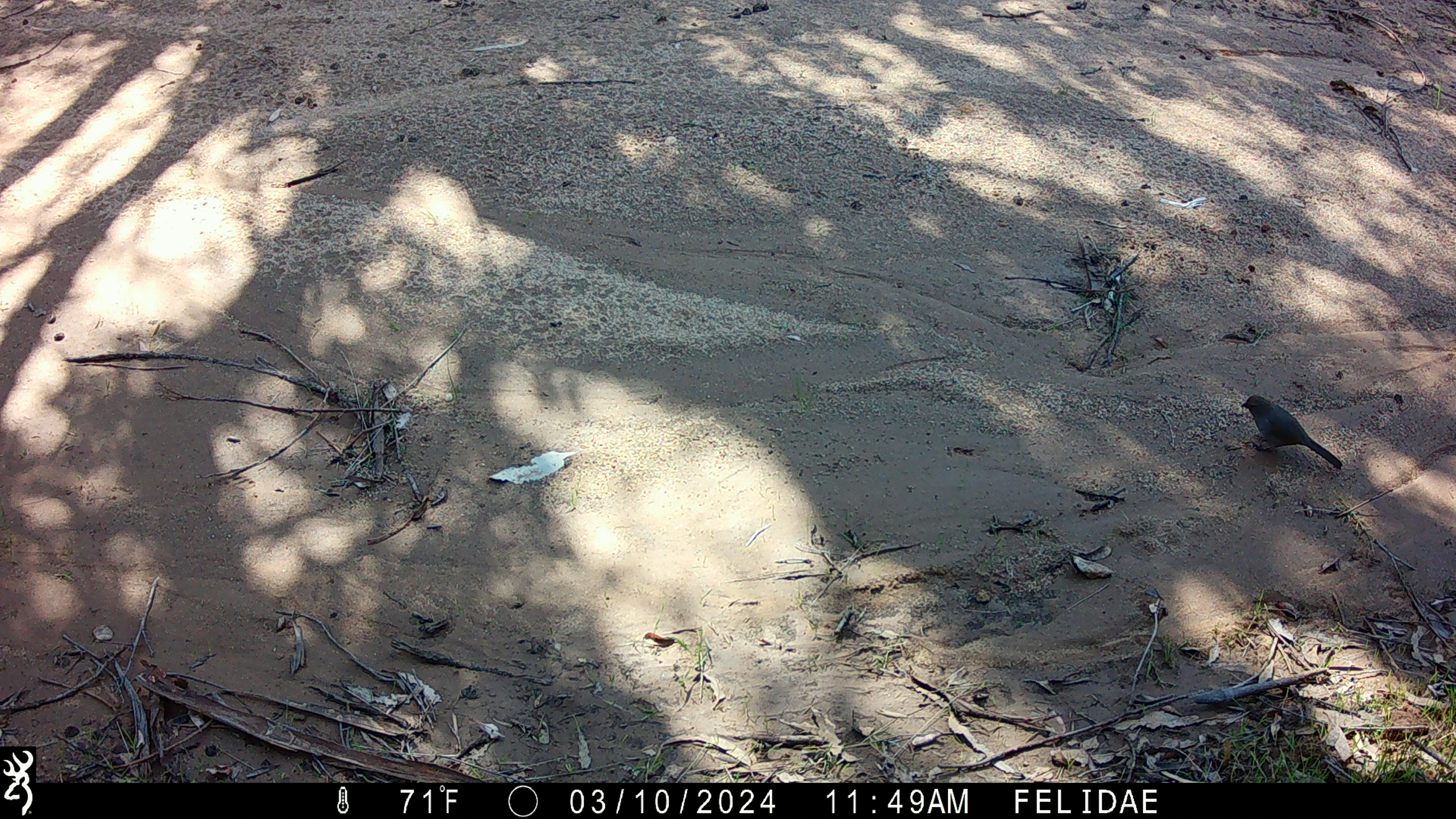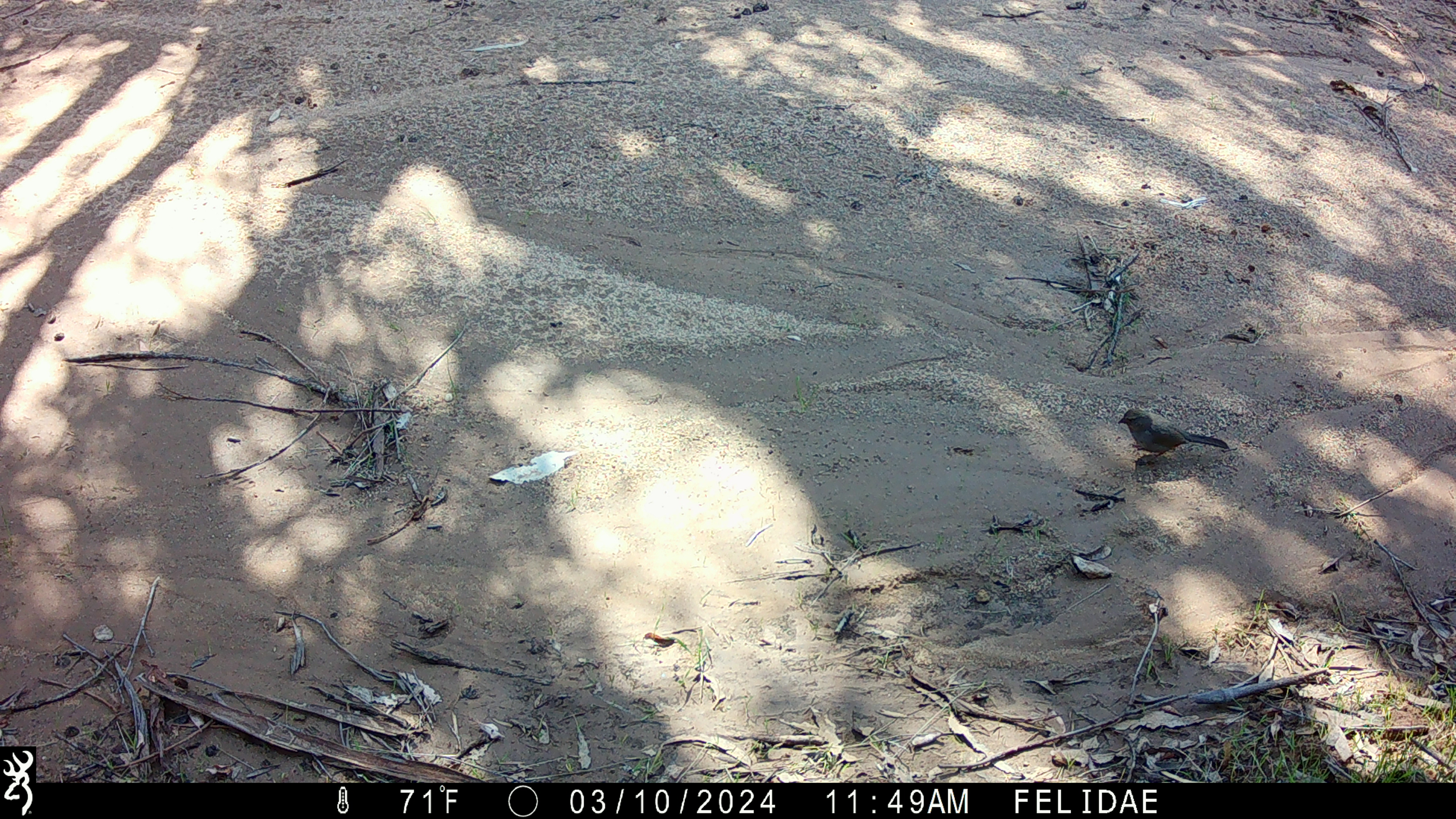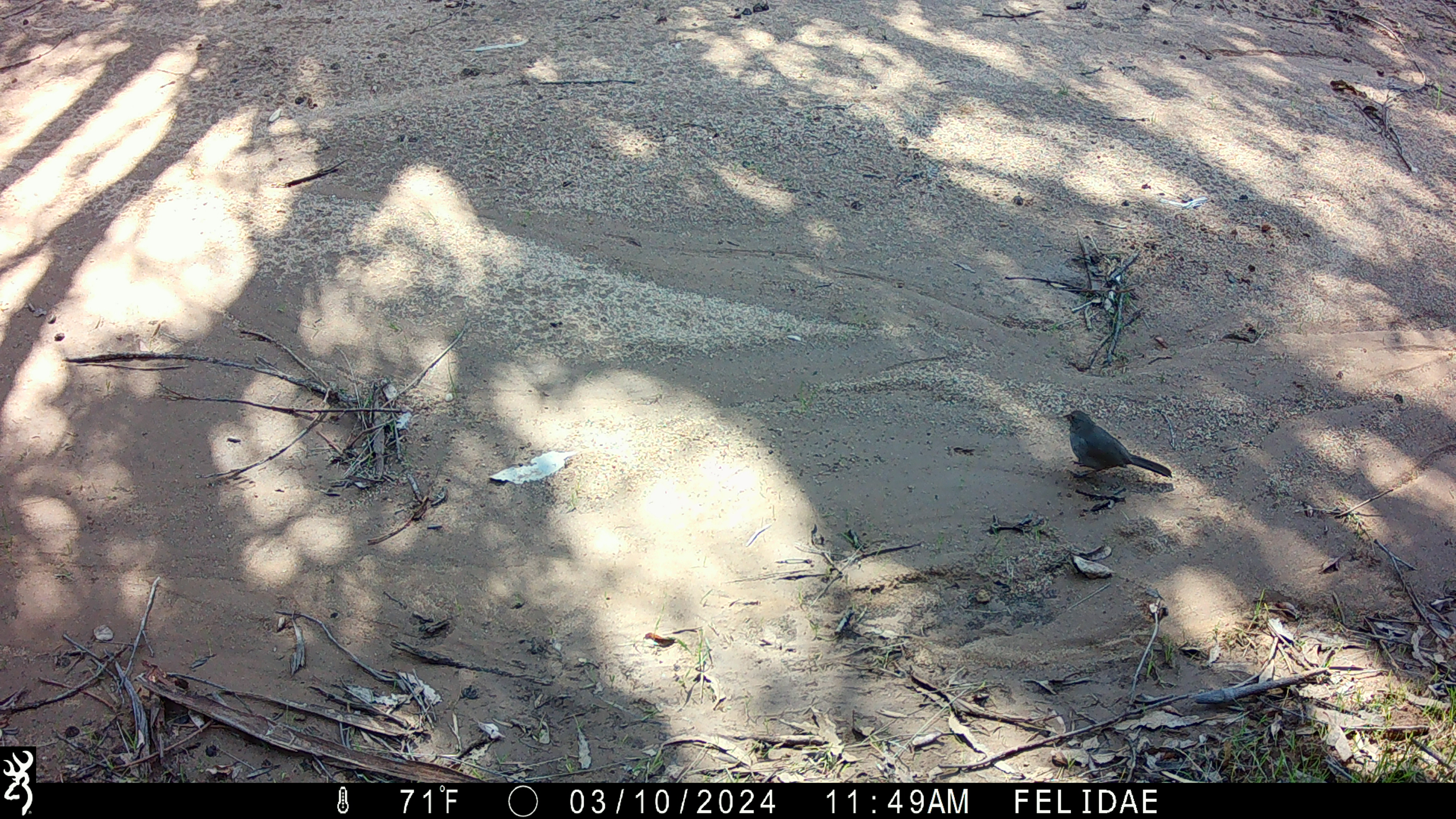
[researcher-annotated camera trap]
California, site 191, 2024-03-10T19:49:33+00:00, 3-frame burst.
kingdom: Animalia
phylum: Chordata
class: Aves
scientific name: Aves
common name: bird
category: unknown bird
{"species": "unknown bird (bird) (Aves)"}